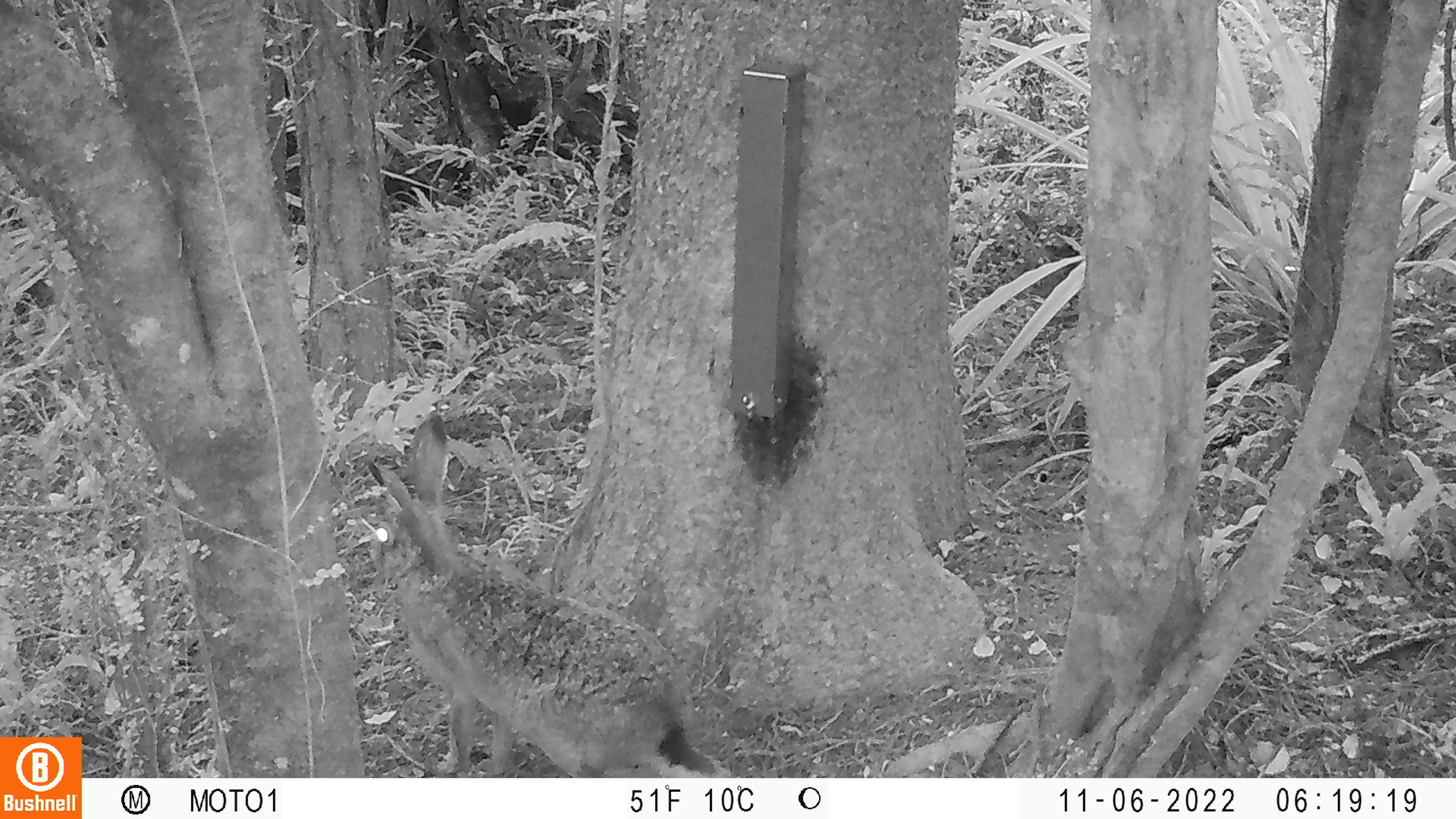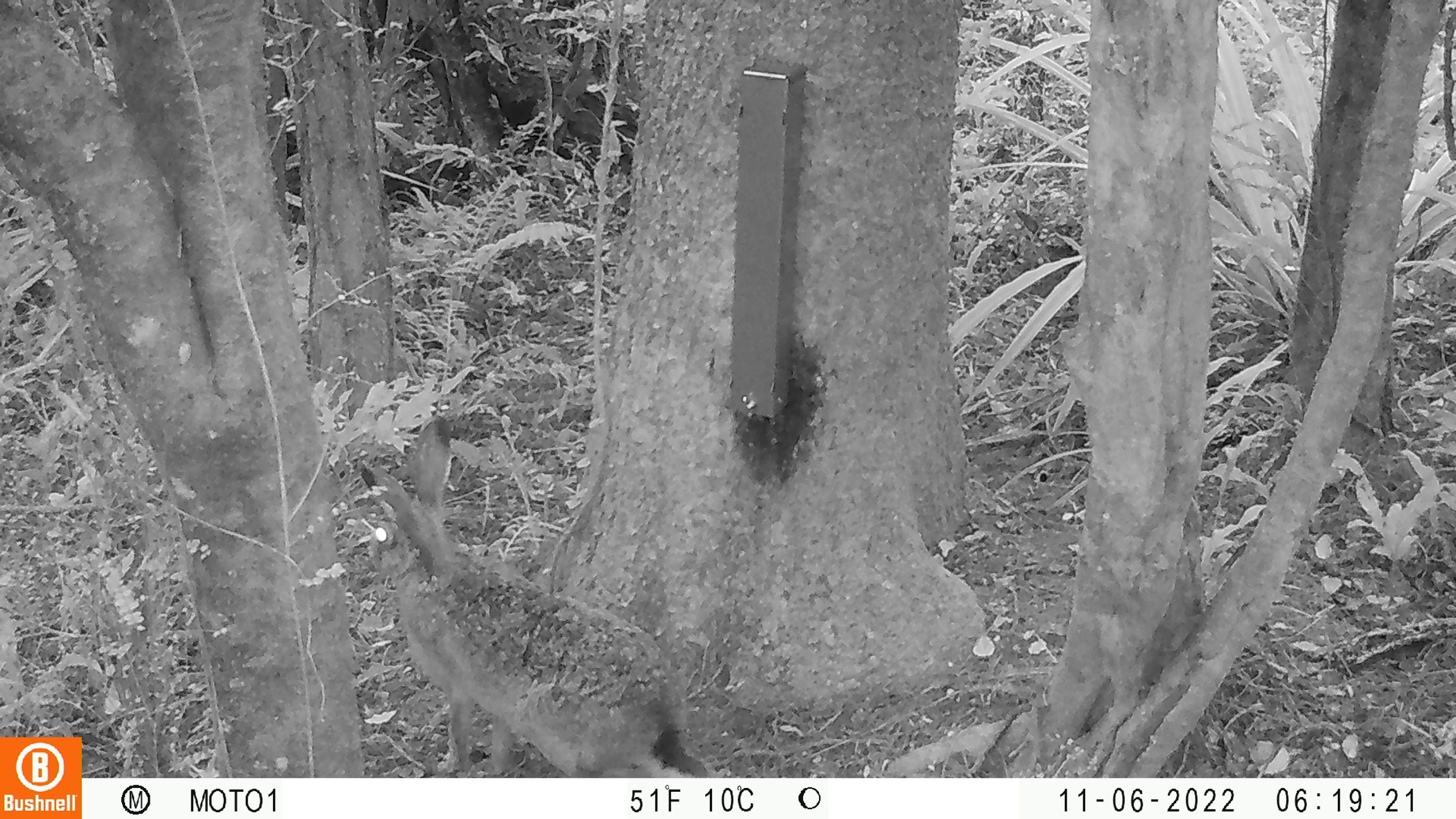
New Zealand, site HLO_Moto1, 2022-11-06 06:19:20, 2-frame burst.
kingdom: Animalia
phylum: Chordata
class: Mammalia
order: Lagomorpha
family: Leporidae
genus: Lepus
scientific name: Lepus europaeus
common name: brown hare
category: hare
Hare (brown hare) (Lepus europaeus).